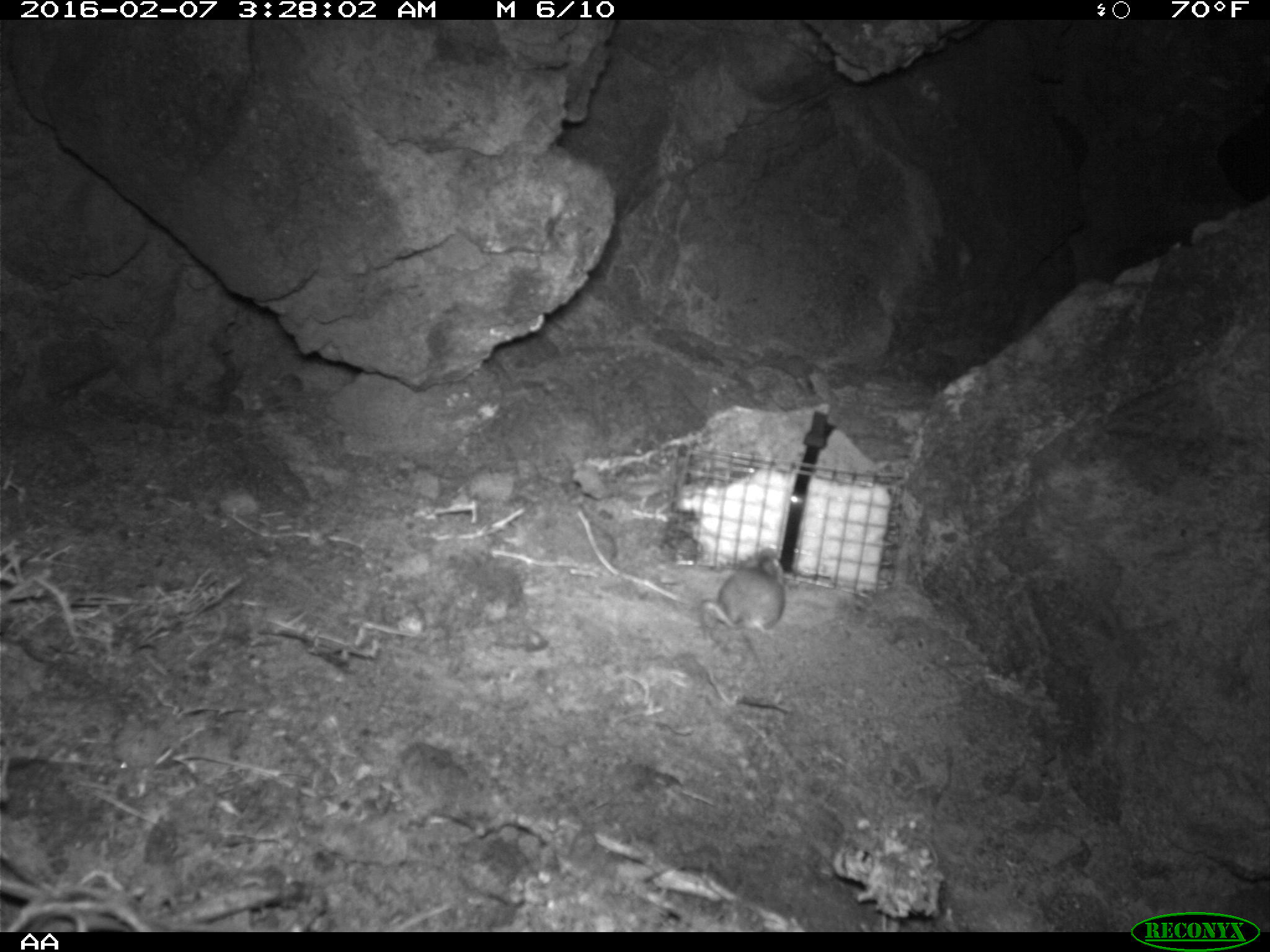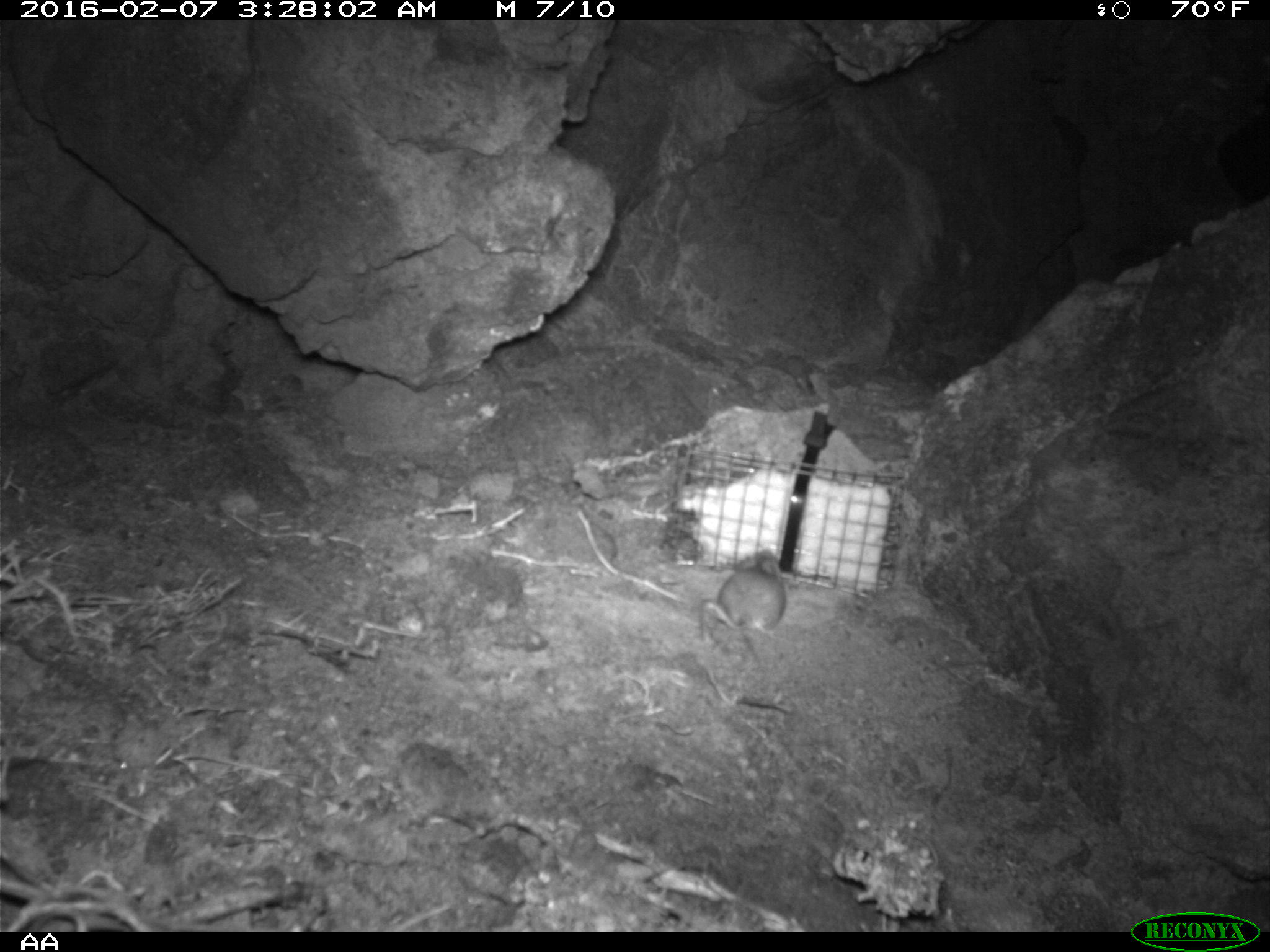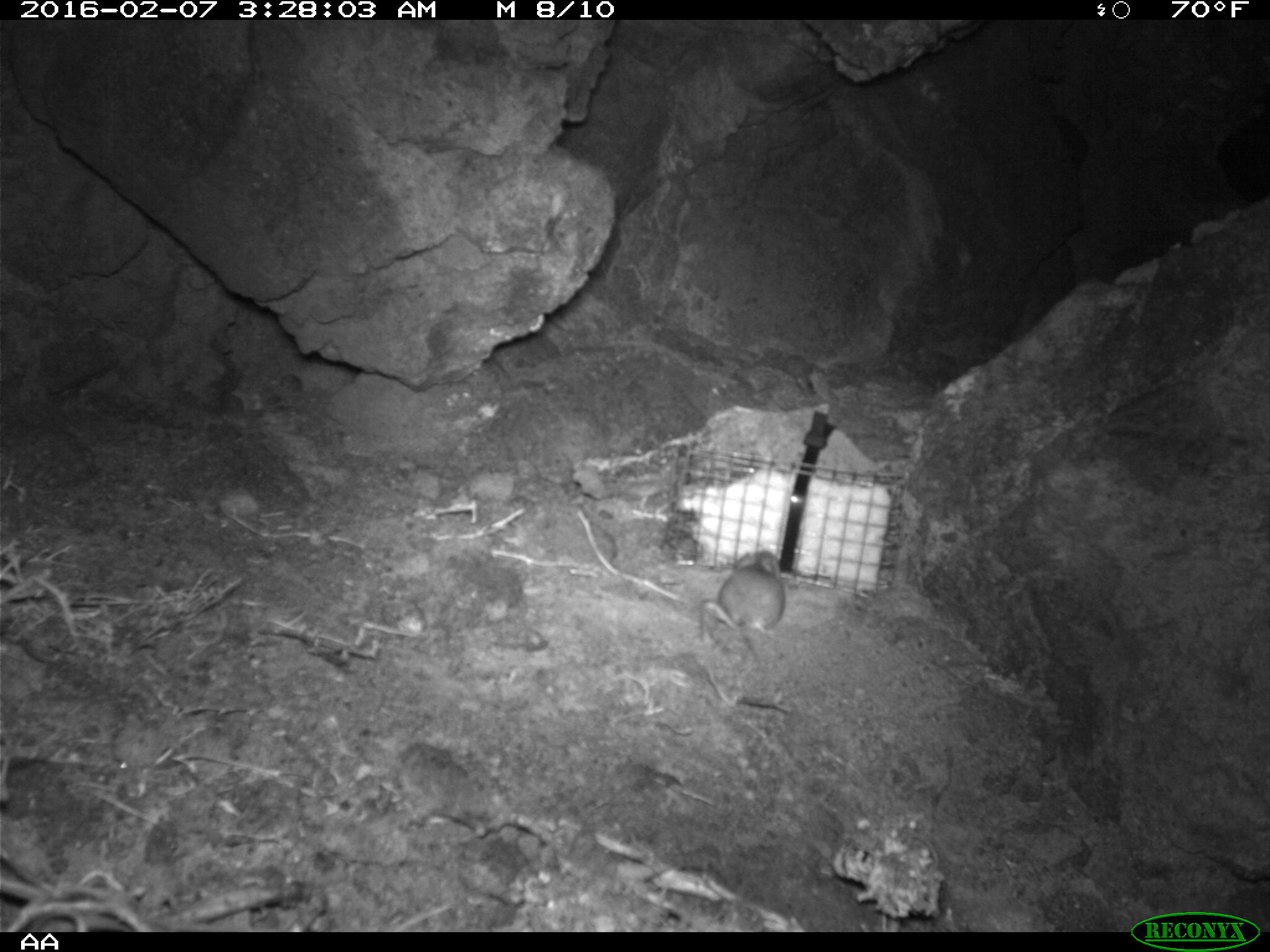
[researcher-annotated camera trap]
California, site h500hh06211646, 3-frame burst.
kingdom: Animalia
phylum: Chordata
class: Mammalia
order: Rodentia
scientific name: Rodentia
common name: rodent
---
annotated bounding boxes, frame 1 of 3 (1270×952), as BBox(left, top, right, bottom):
rodent: BBox(698, 547, 786, 644)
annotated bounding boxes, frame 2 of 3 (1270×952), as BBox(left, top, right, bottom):
rodent: BBox(698, 550, 786, 650)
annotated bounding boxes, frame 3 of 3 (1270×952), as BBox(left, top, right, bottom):
rodent: BBox(697, 548, 787, 648)